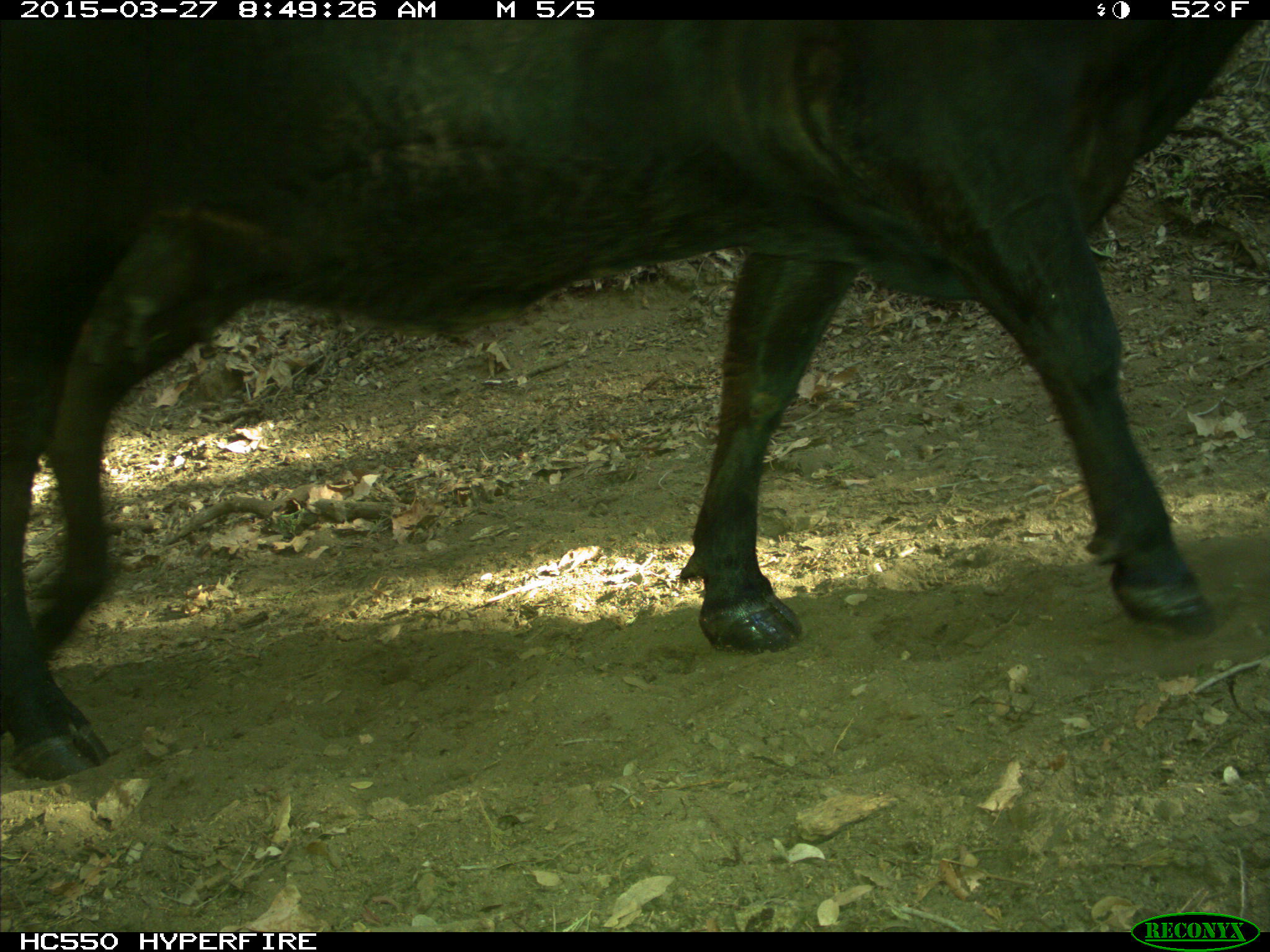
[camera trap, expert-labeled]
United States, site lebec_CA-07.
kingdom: Animalia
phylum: Chordata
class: Mammalia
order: Artiodactyla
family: Bovidae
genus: Bos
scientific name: Bos taurus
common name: domestic cow